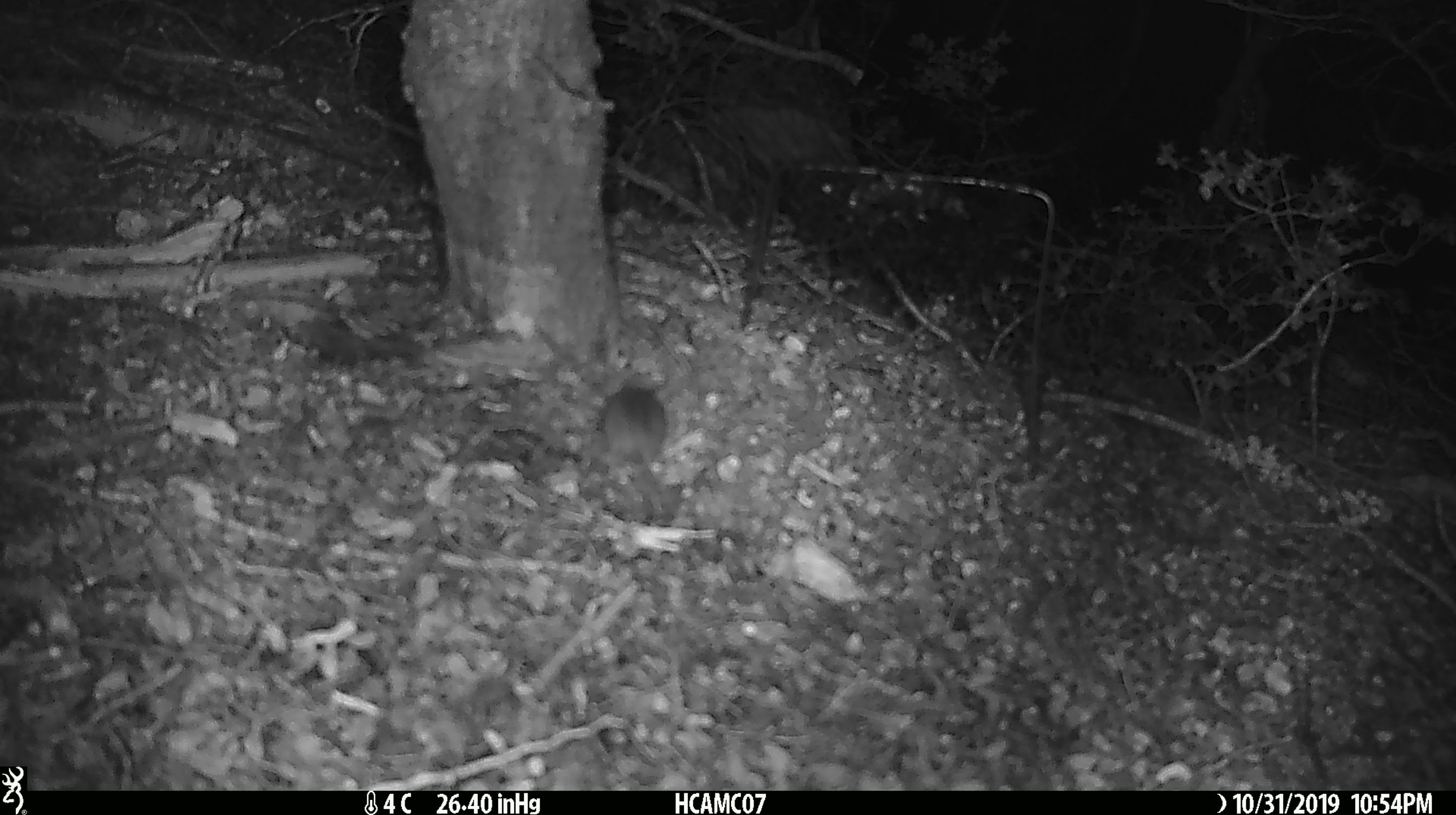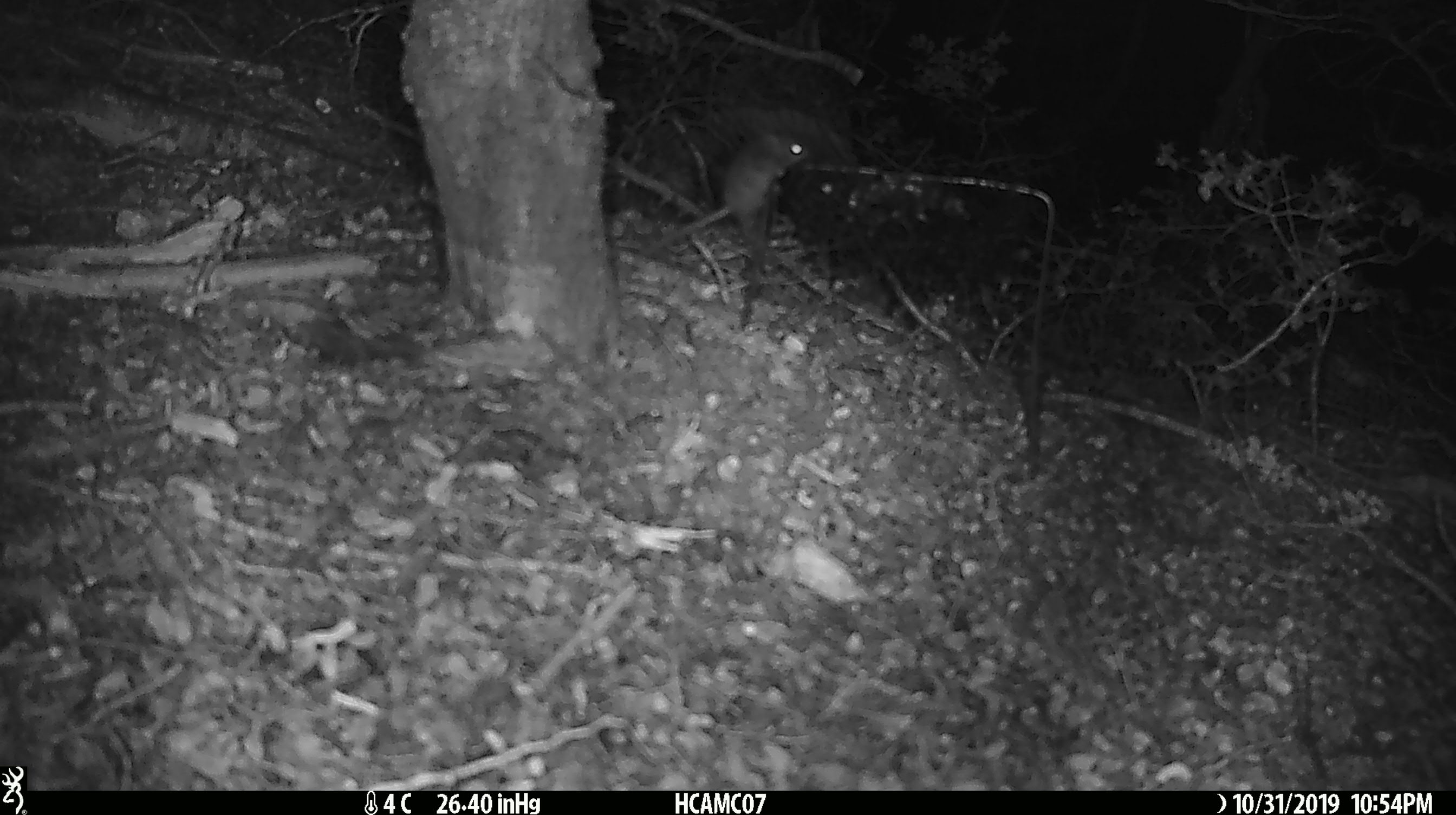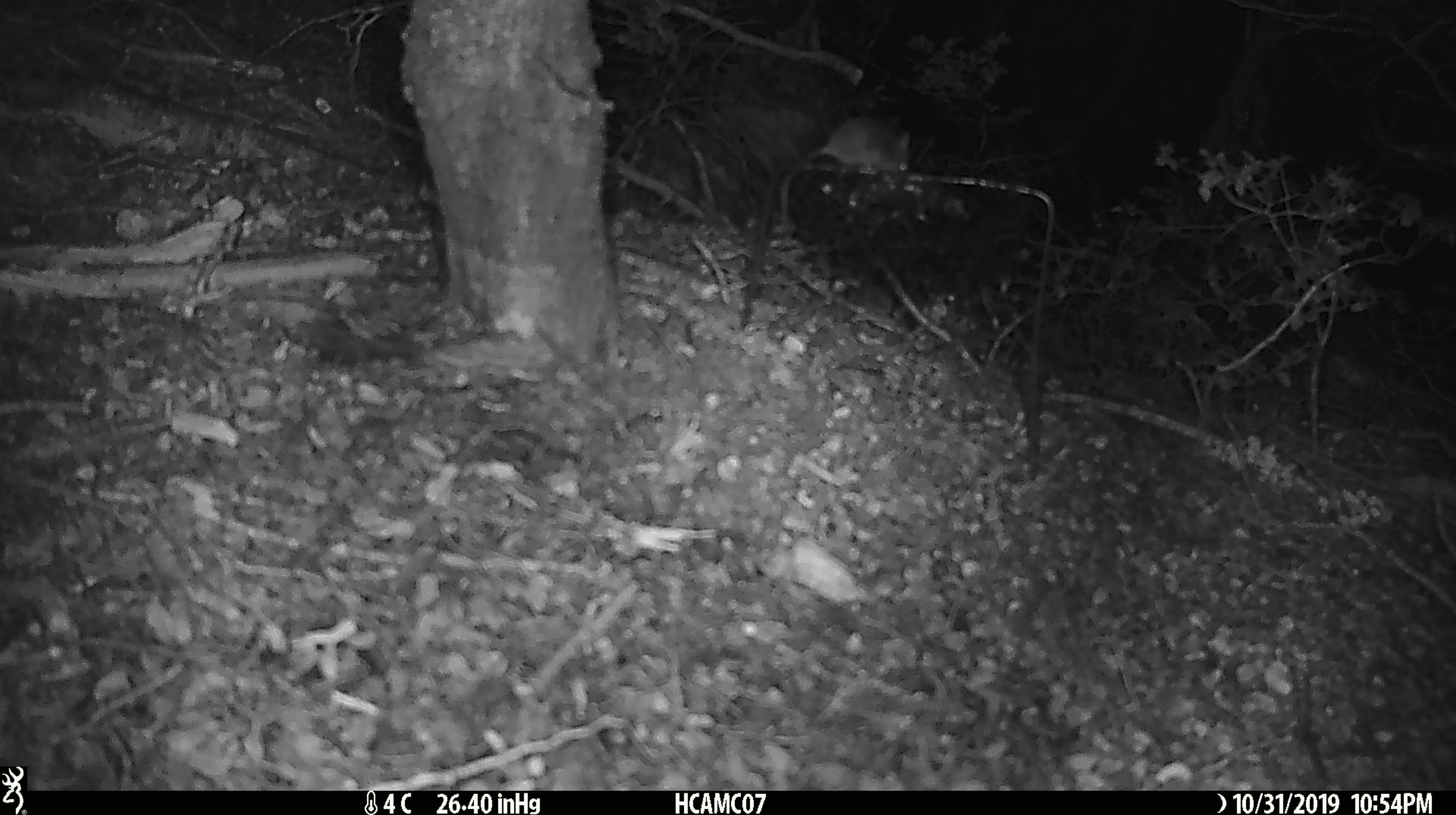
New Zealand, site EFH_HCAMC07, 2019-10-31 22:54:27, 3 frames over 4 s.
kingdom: Animalia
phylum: Chordata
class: Mammalia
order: Rodentia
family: Muridae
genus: Mus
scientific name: Mus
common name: mouse